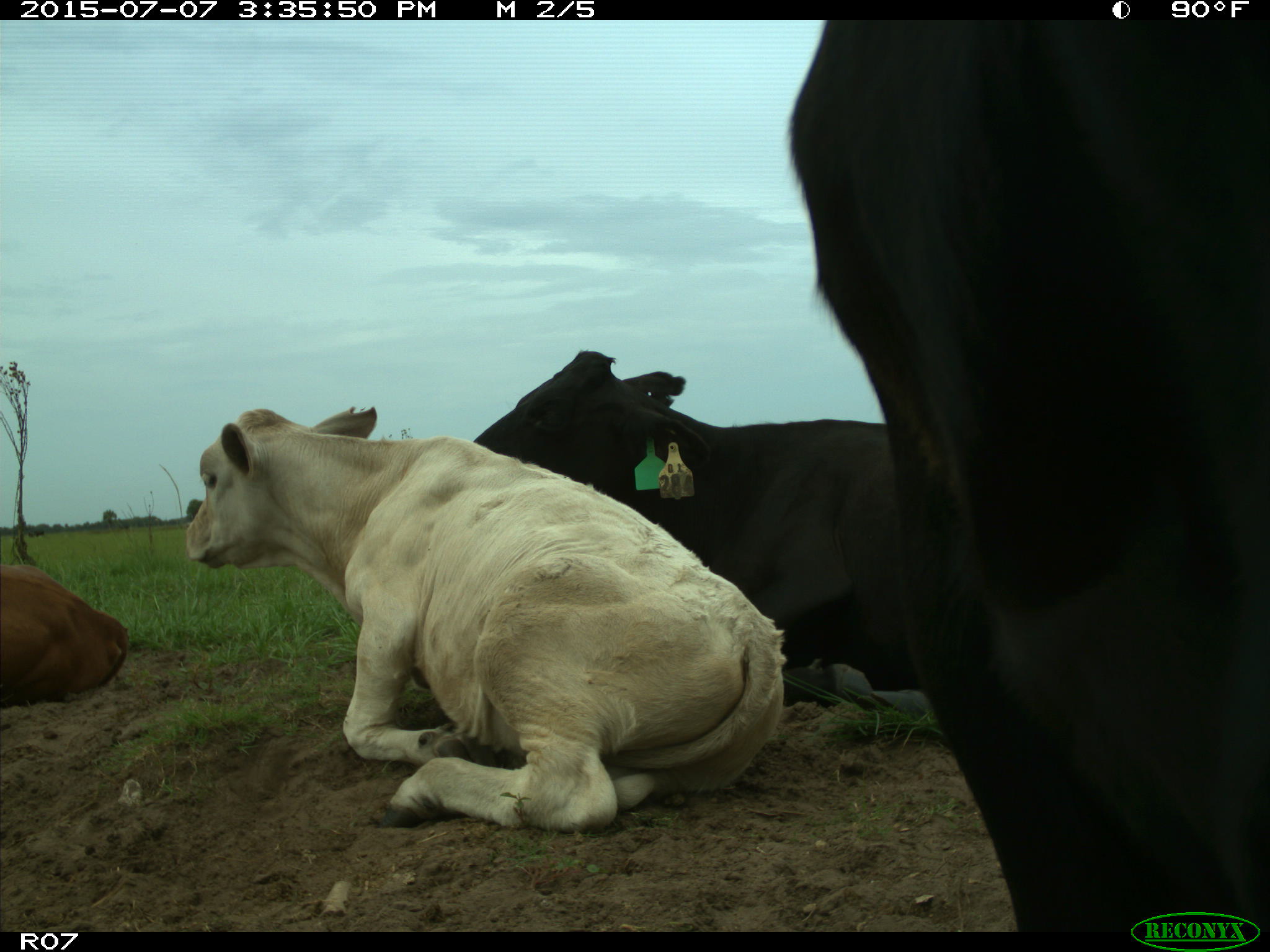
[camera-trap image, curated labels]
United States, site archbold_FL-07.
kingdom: Animalia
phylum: Chordata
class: Mammalia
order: Artiodactyla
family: Bovidae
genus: Bos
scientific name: Bos taurus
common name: domestic cow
Bos taurus (domestic cow).